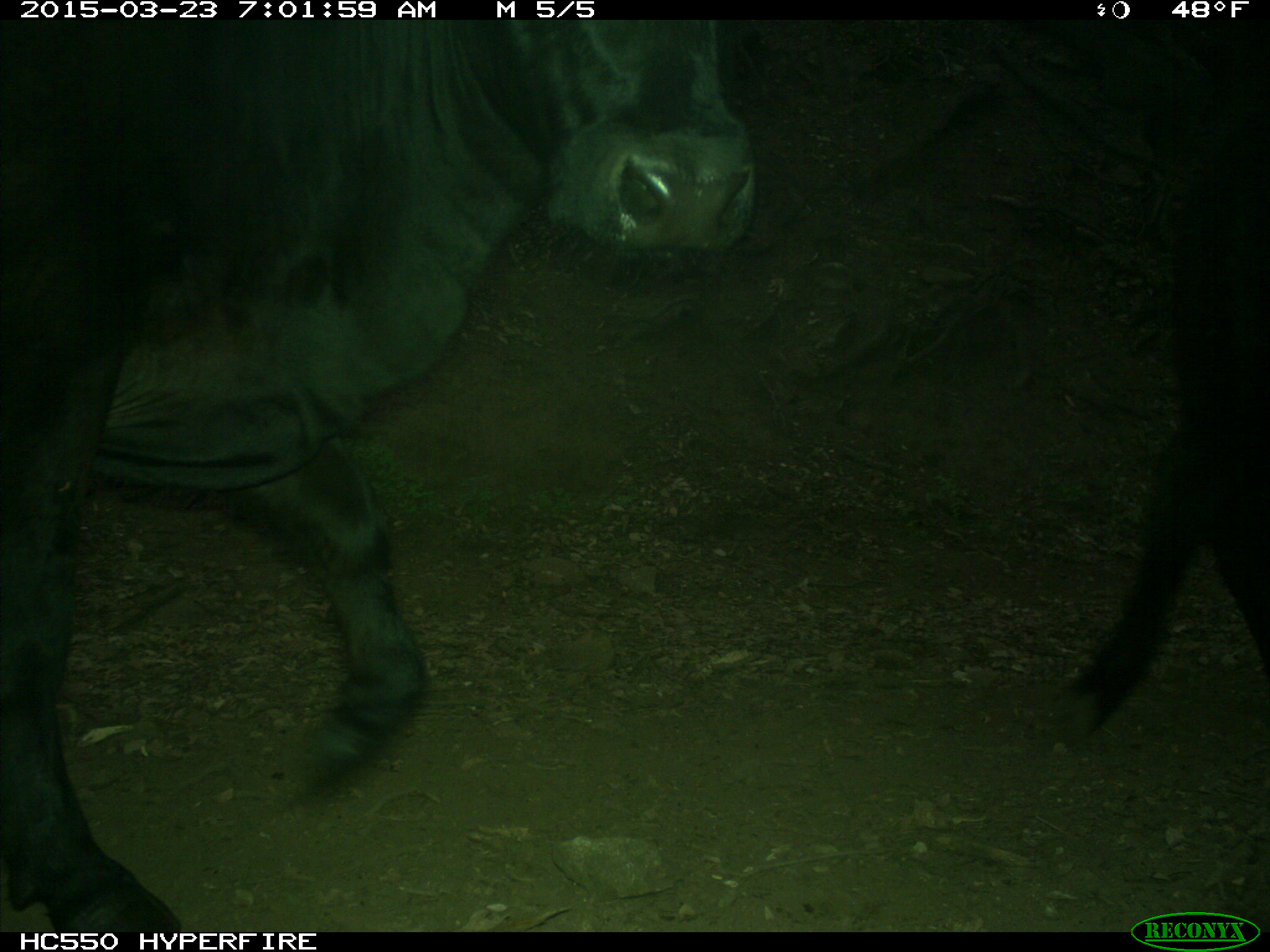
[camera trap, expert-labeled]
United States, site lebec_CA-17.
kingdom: Animalia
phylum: Chordata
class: Mammalia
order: Artiodactyla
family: Bovidae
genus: Bos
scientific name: Bos taurus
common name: domestic cow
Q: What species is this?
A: Bos taurus (domestic cow).